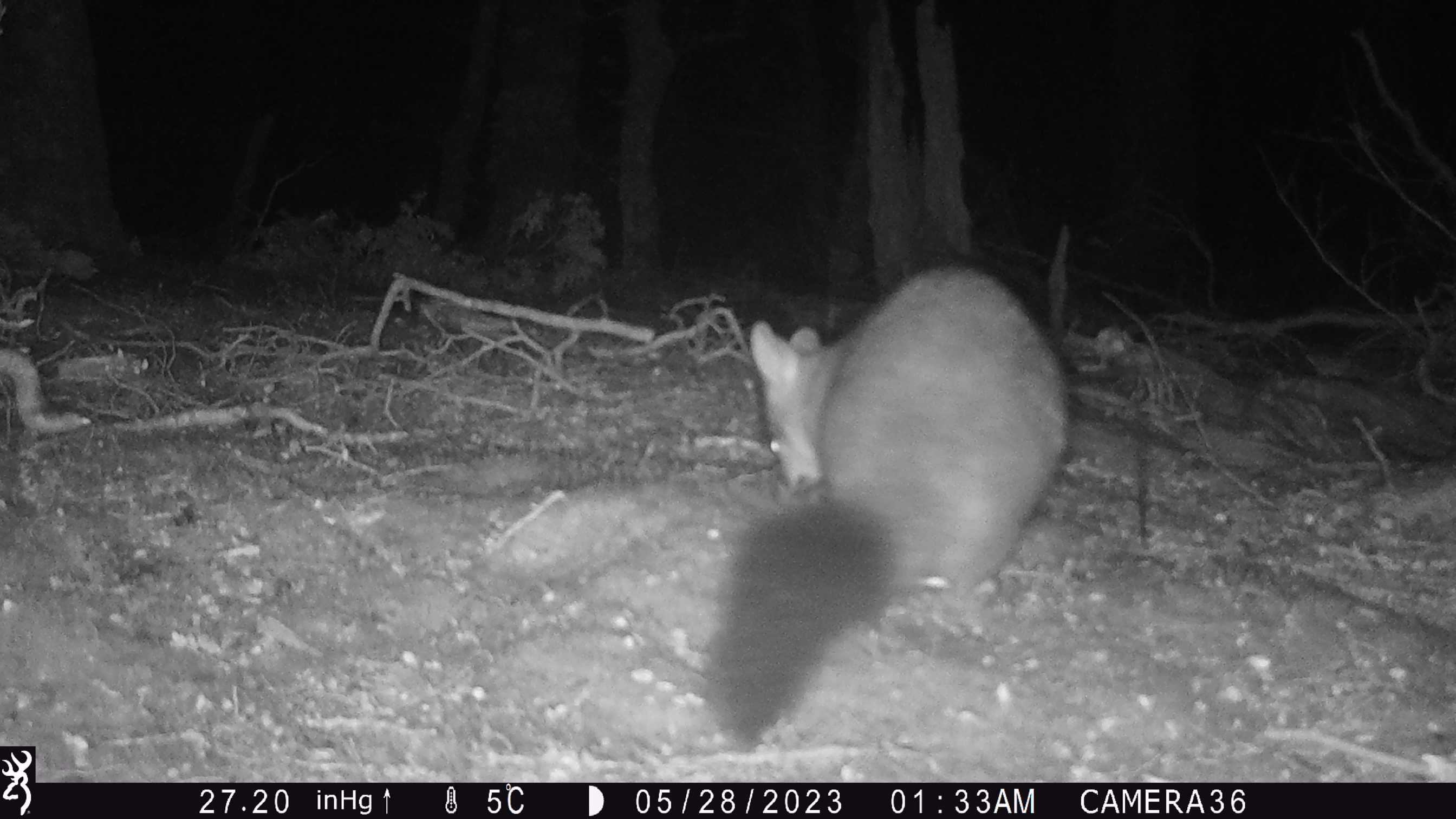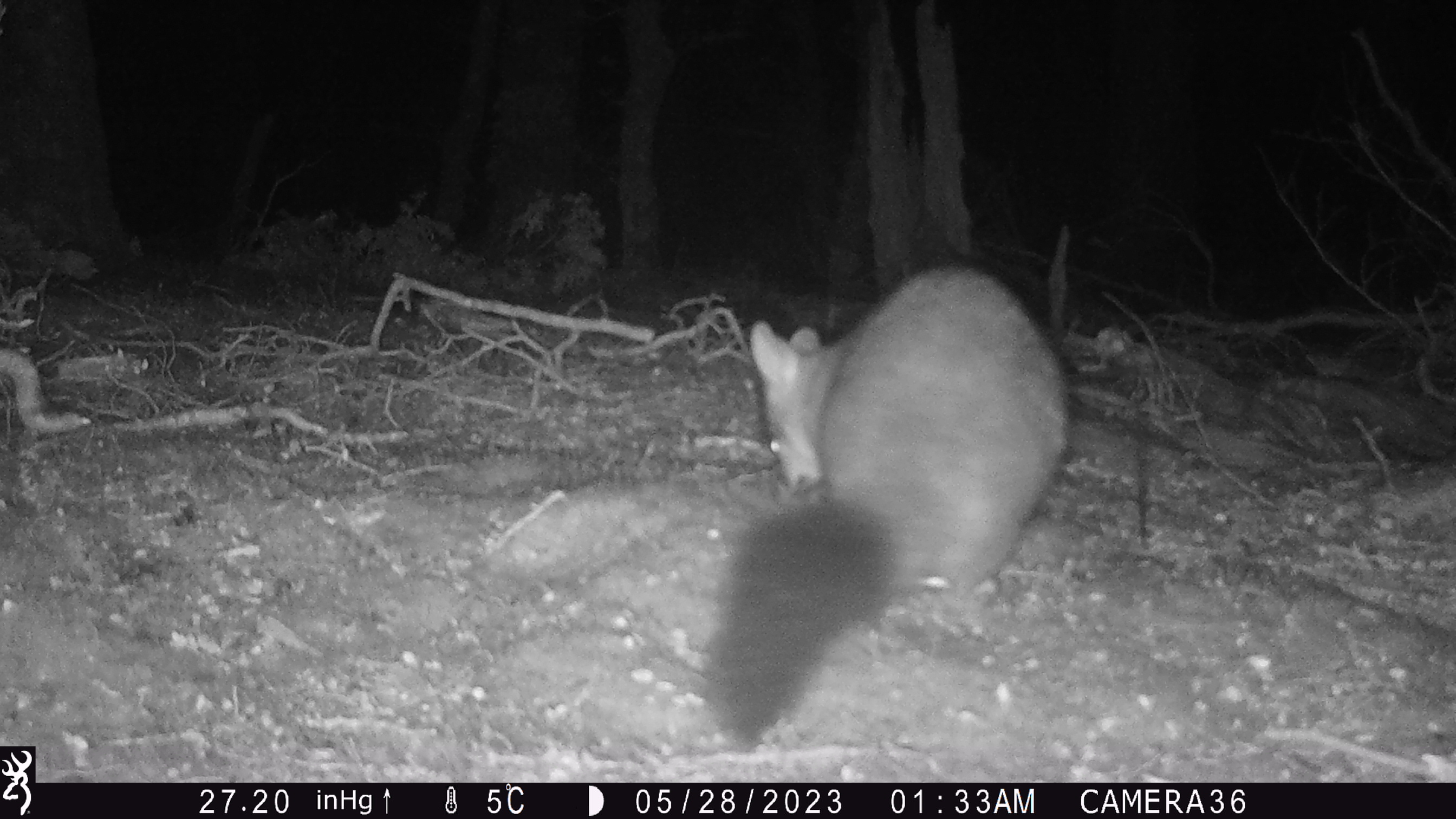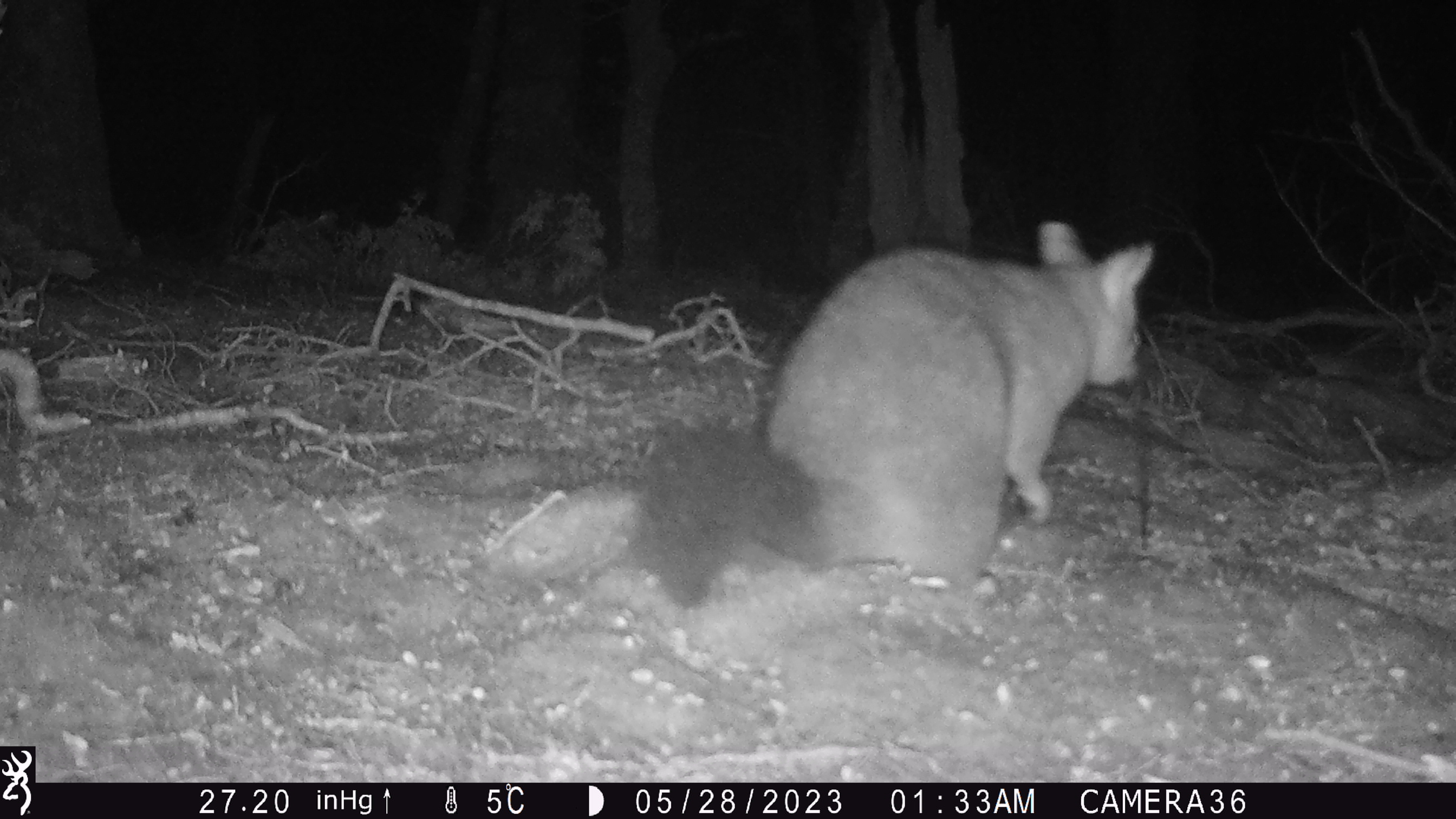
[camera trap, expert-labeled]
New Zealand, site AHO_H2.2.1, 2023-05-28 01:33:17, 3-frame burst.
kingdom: Animalia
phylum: Chordata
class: Mammalia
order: Diprotodontia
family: Phalangeridae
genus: Trichosurus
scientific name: Trichosurus vulpecula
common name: common brushtail possum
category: possum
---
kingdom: Animalia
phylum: Chordata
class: Mammalia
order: Carnivora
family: Mustelidae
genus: Mustela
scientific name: Mustela erminea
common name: stoat